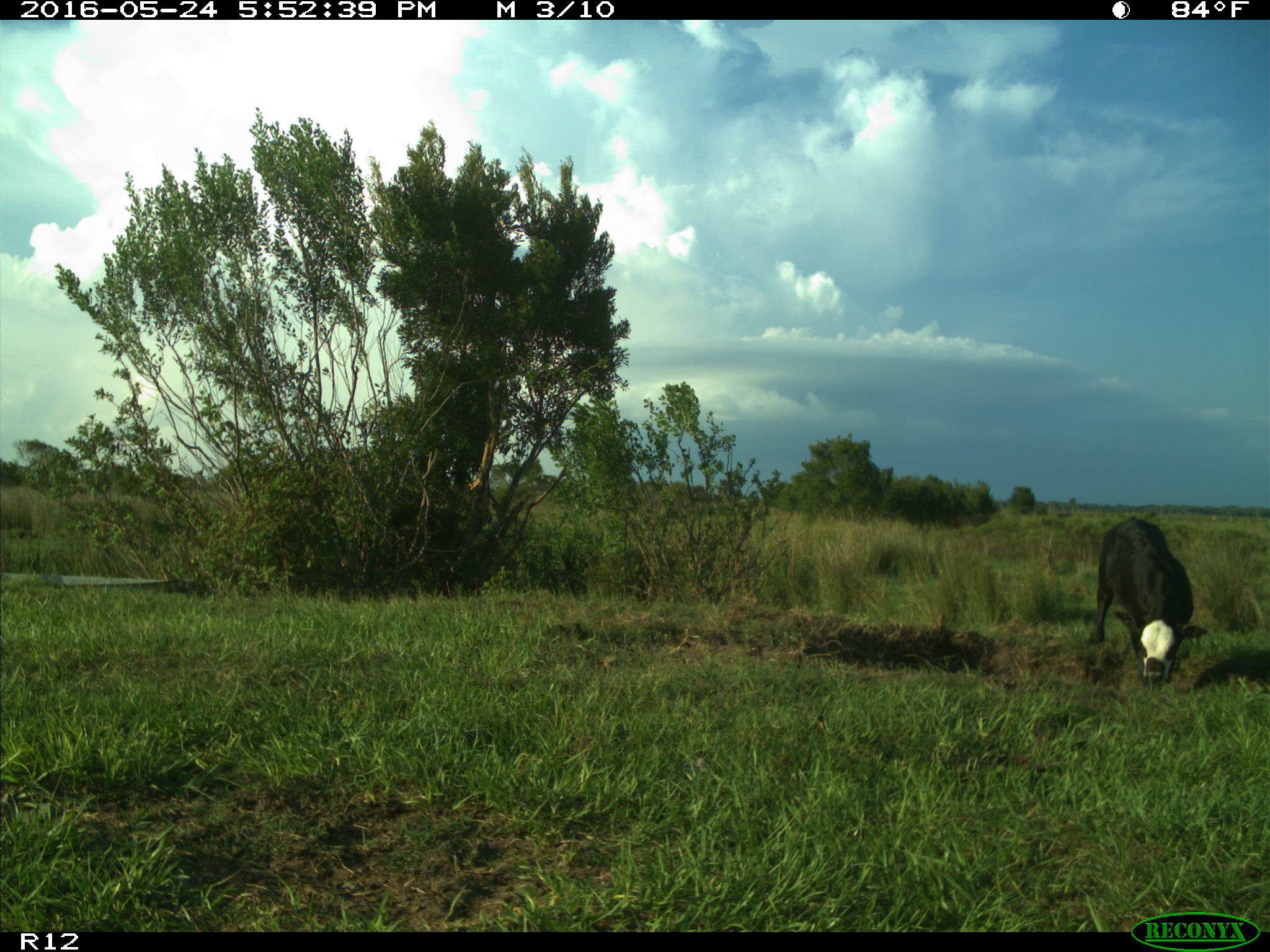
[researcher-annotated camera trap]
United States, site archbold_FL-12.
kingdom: Animalia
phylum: Chordata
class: Mammalia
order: Artiodactyla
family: Bovidae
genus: Bos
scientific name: Bos taurus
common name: domestic cow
Bos taurus (domestic cow).